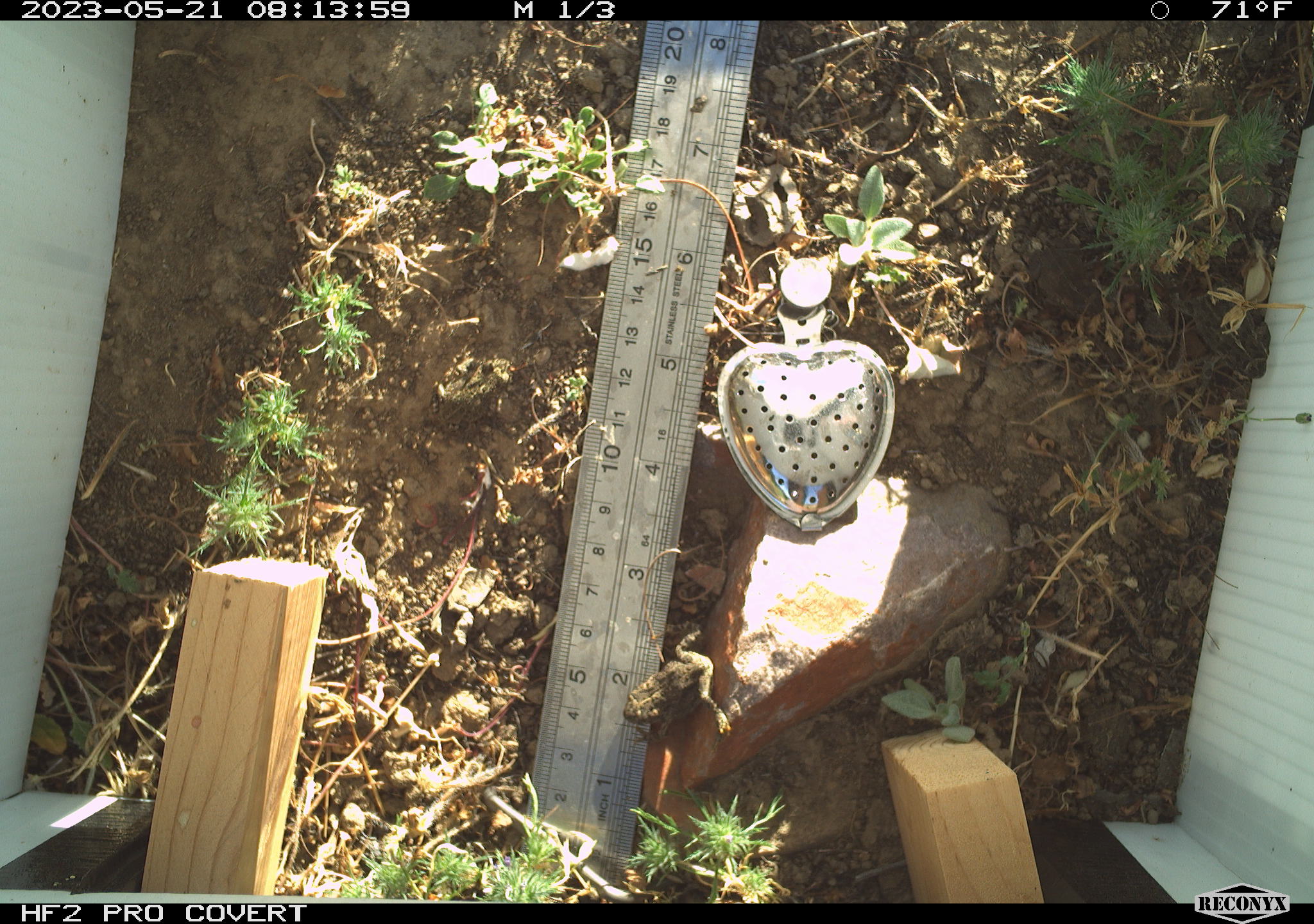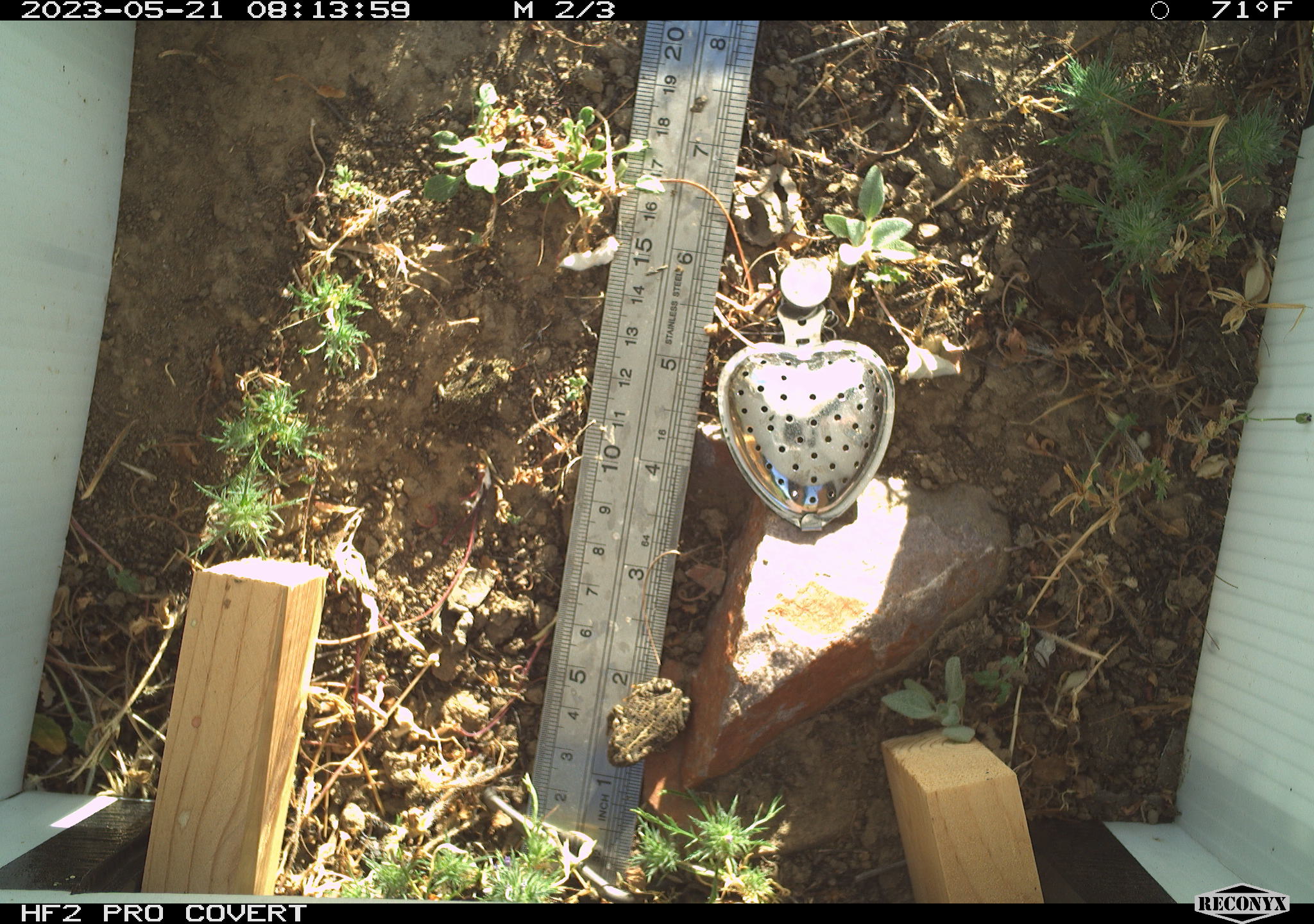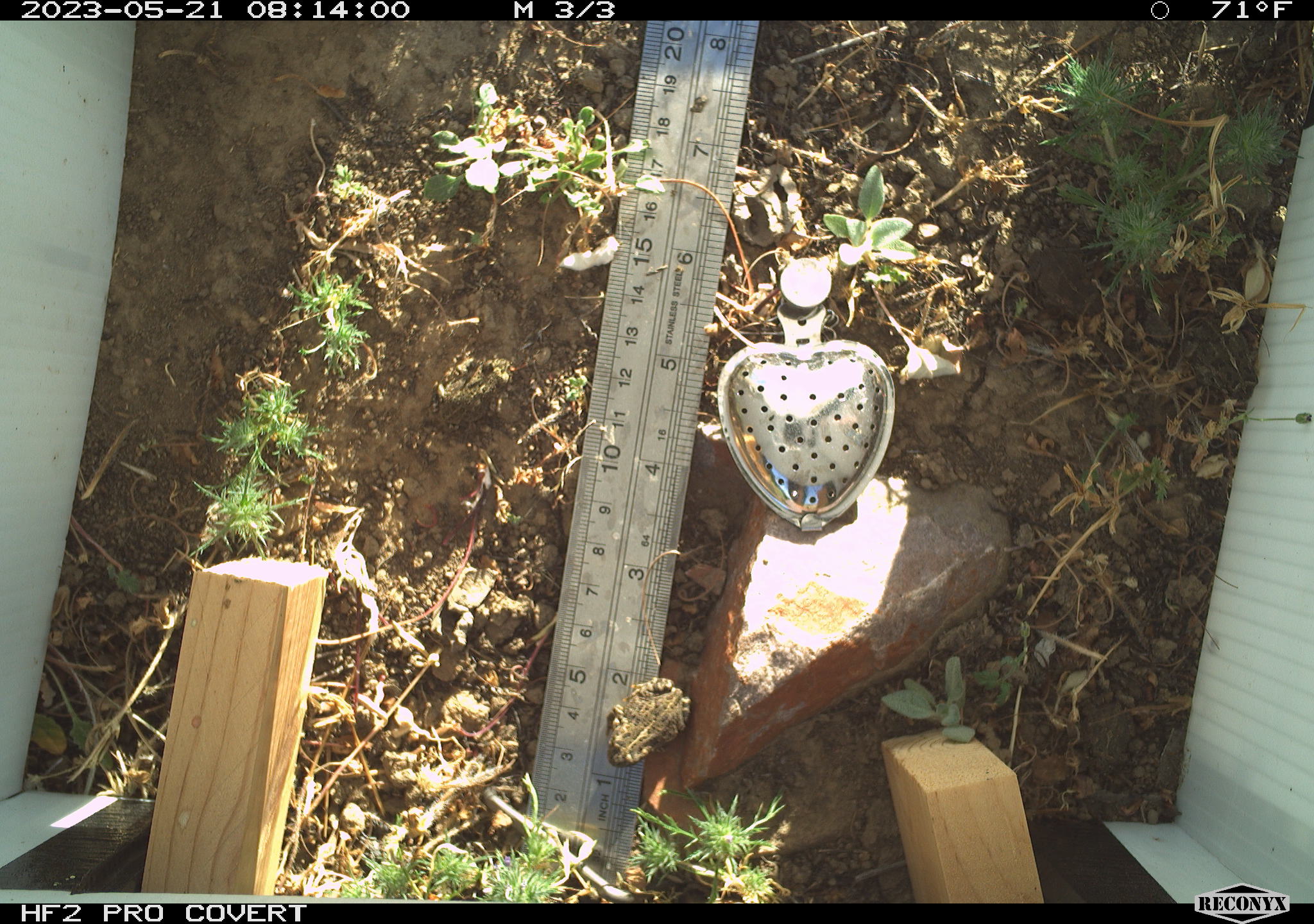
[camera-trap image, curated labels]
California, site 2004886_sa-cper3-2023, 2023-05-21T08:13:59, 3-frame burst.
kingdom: Animalia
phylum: Chordata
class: Amphibia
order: Anura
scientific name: Anura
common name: frogs